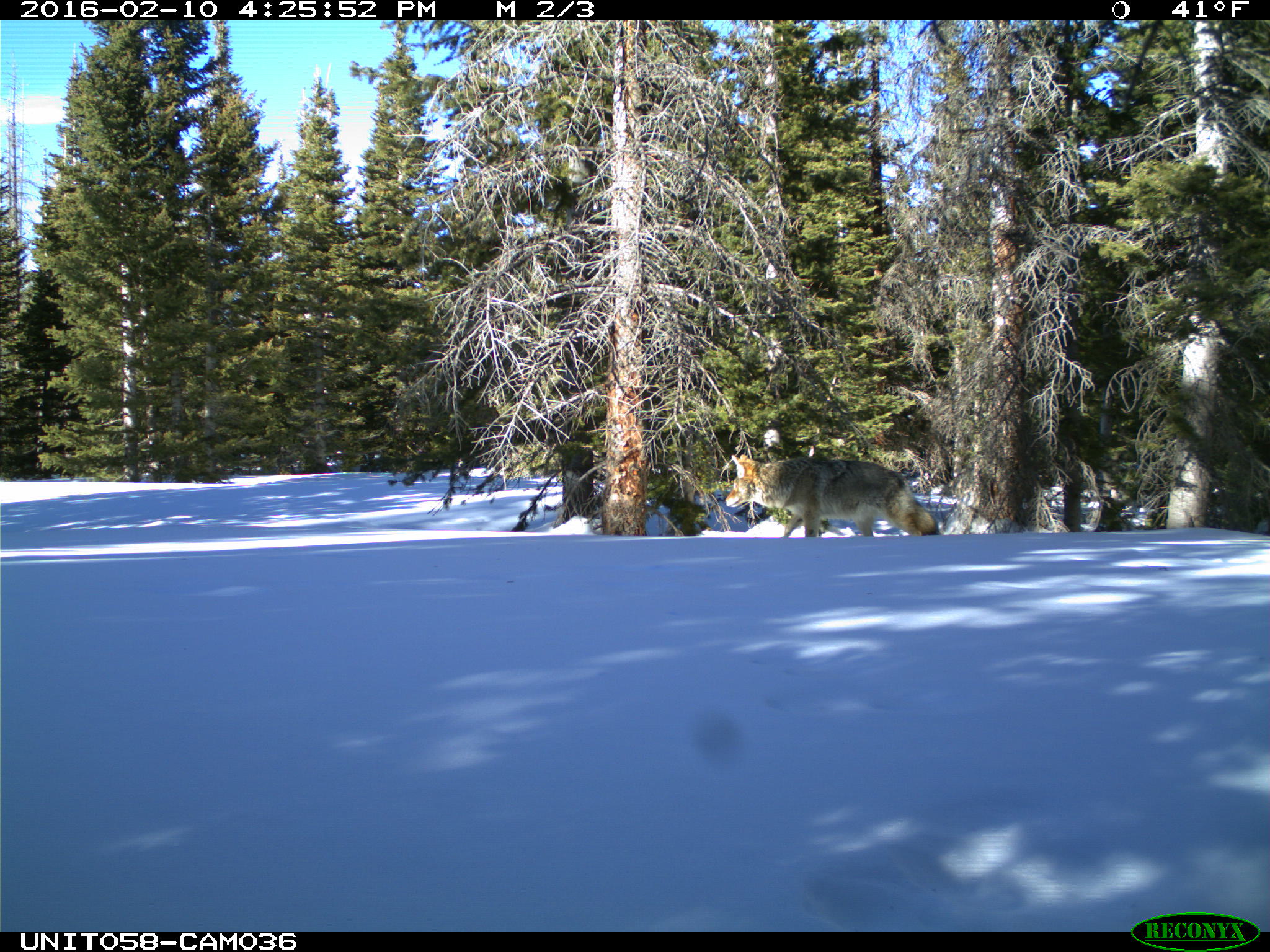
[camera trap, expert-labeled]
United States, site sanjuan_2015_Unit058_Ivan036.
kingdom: Animalia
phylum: Chordata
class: Mammalia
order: Carnivora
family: Canidae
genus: Canis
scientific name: Canis latrans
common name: coyote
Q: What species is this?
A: Canis latrans (coyote).